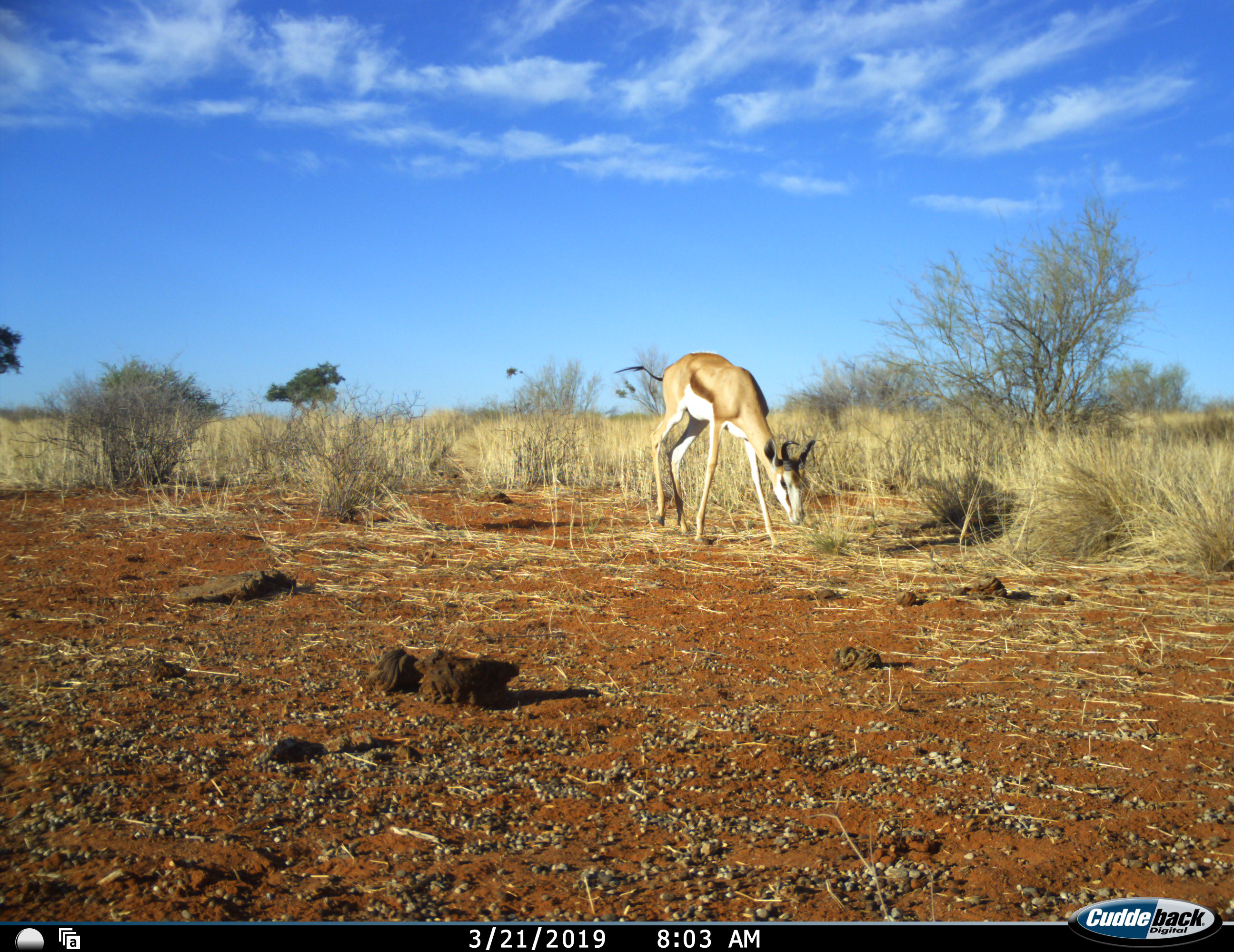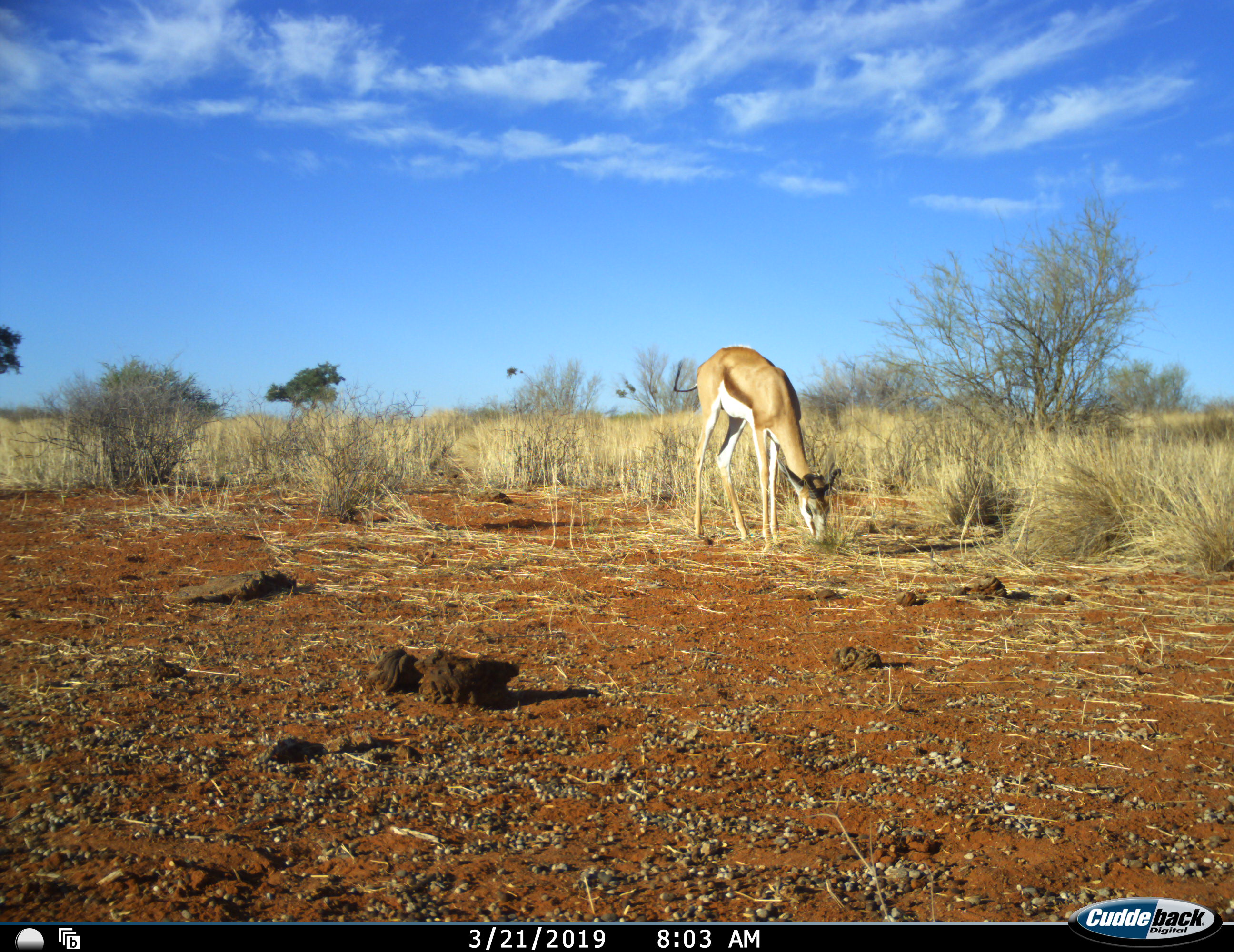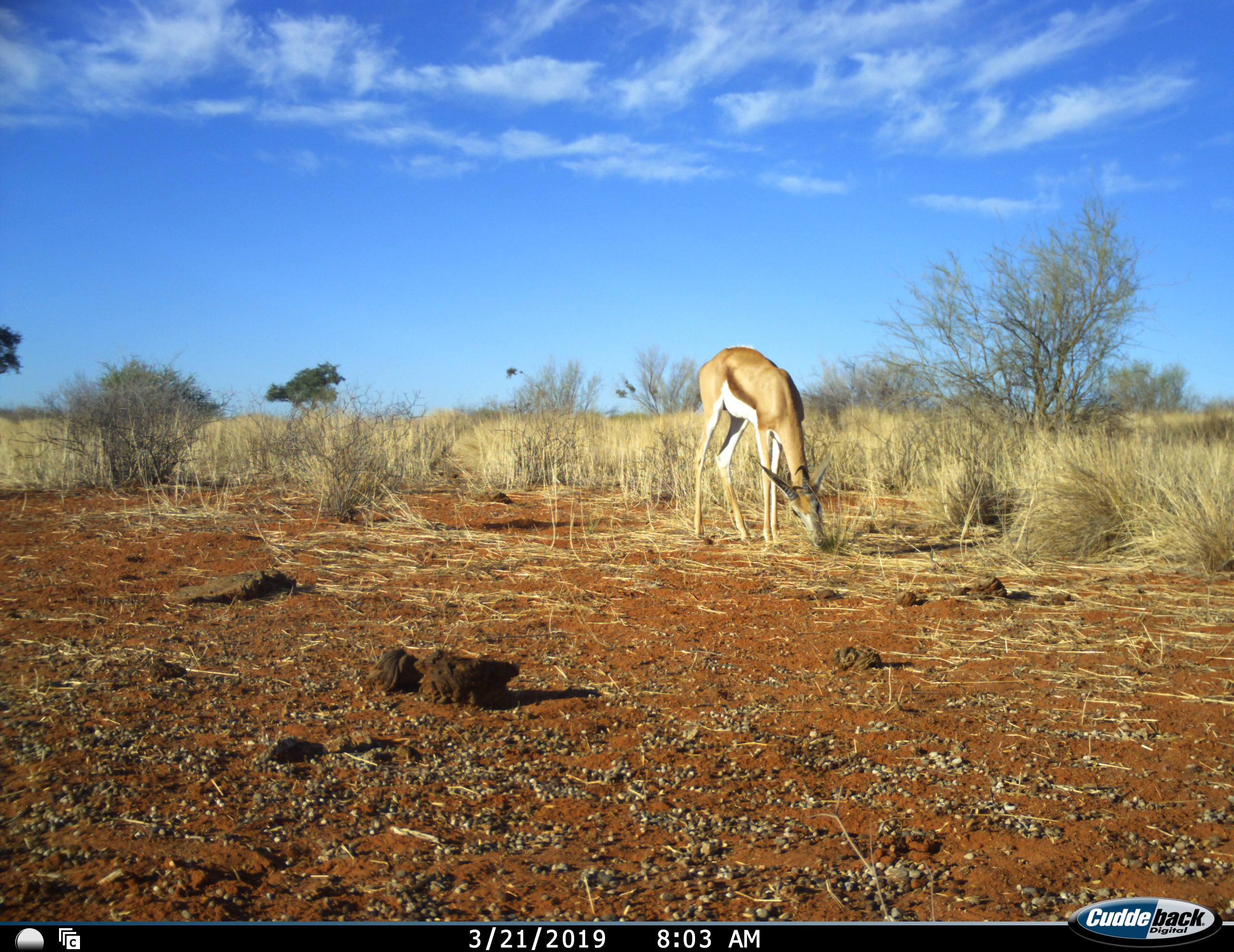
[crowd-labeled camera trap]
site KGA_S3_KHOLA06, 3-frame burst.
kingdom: Animalia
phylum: Chordata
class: Mammalia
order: Artiodactyla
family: Bovidae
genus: Antidorcas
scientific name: Antidorcas marsupialis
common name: springbok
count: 1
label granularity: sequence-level